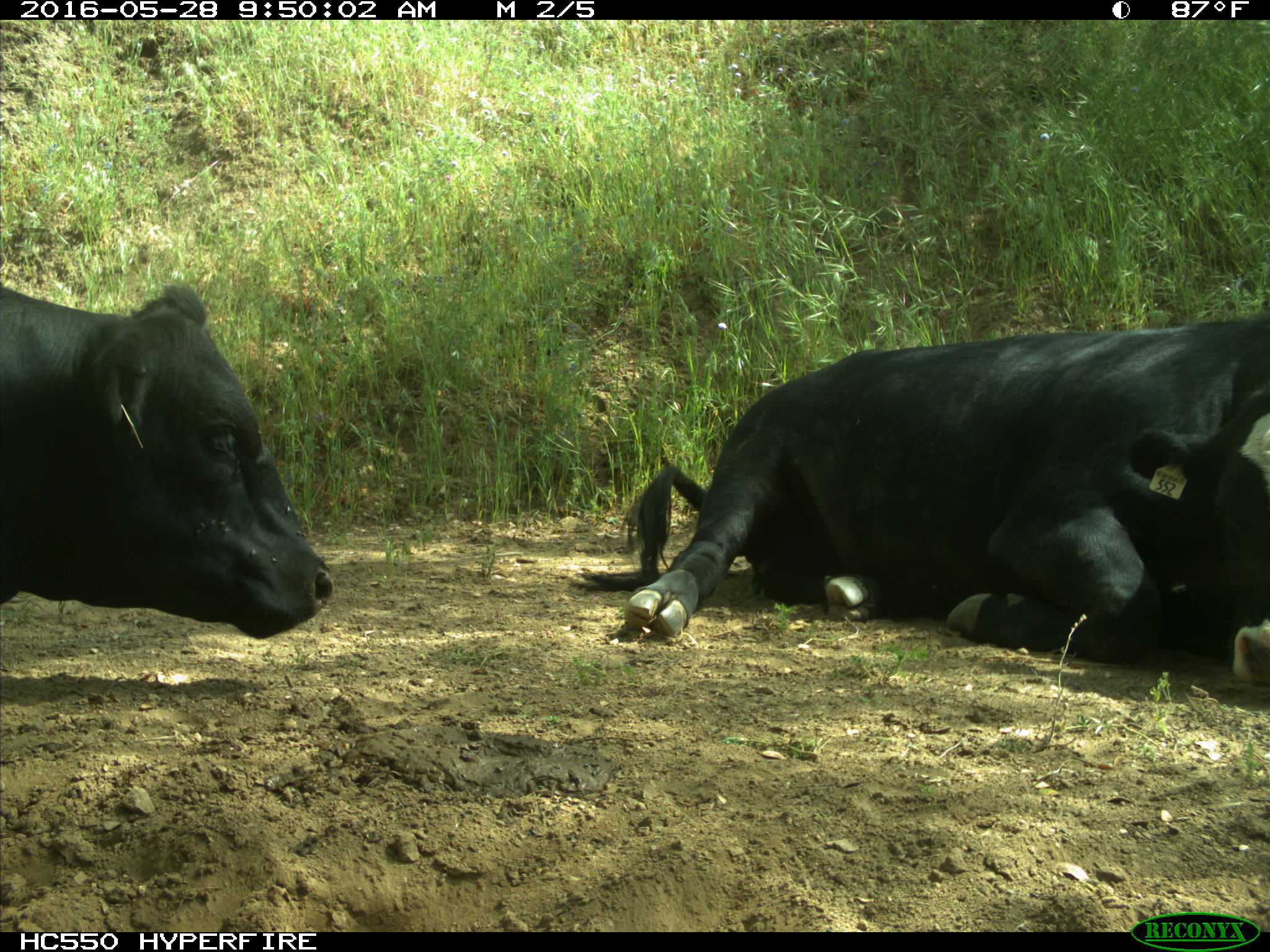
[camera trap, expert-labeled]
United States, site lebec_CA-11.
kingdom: Animalia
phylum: Chordata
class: Mammalia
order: Artiodactyla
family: Bovidae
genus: Bos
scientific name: Bos taurus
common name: domestic cow